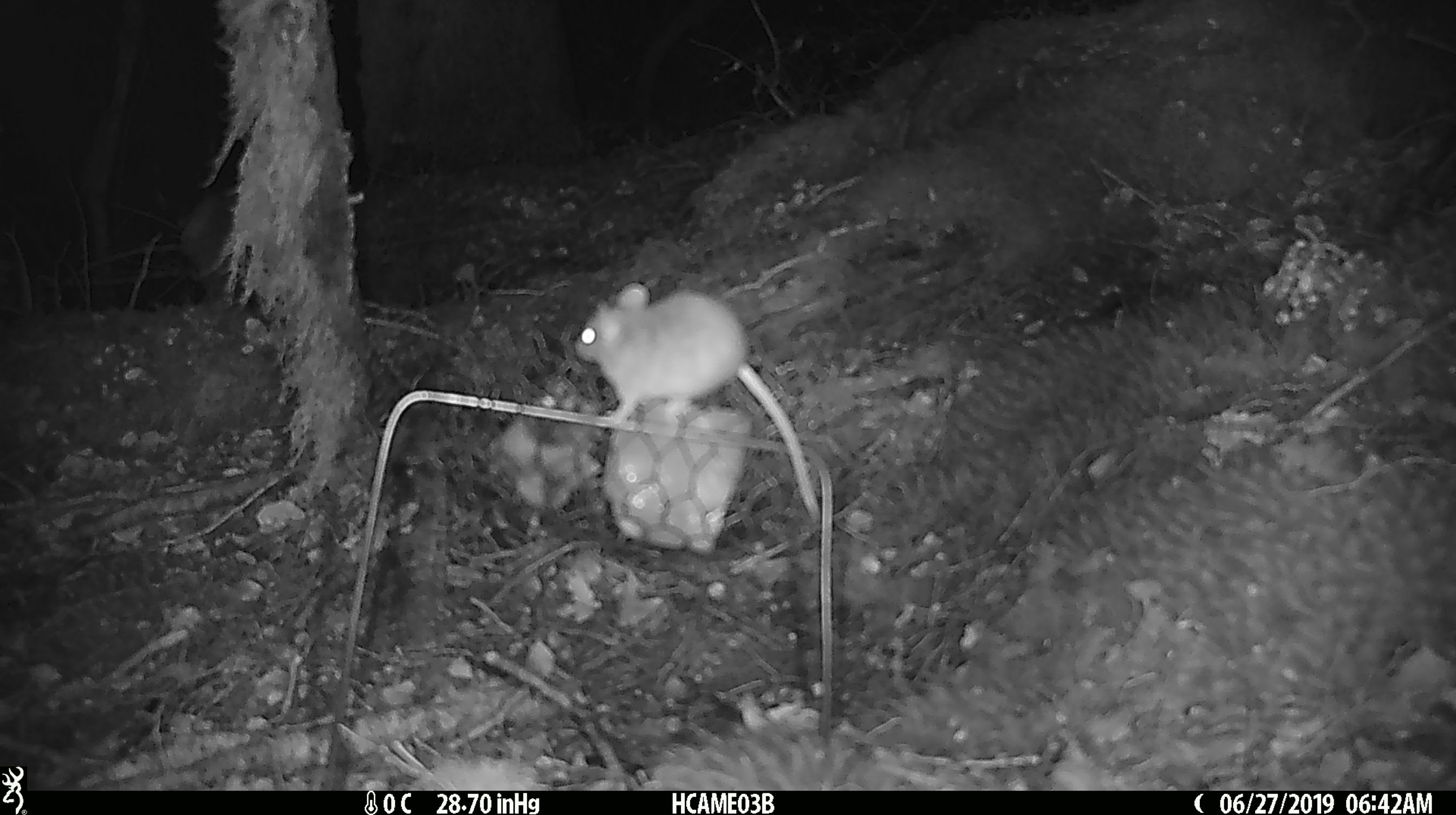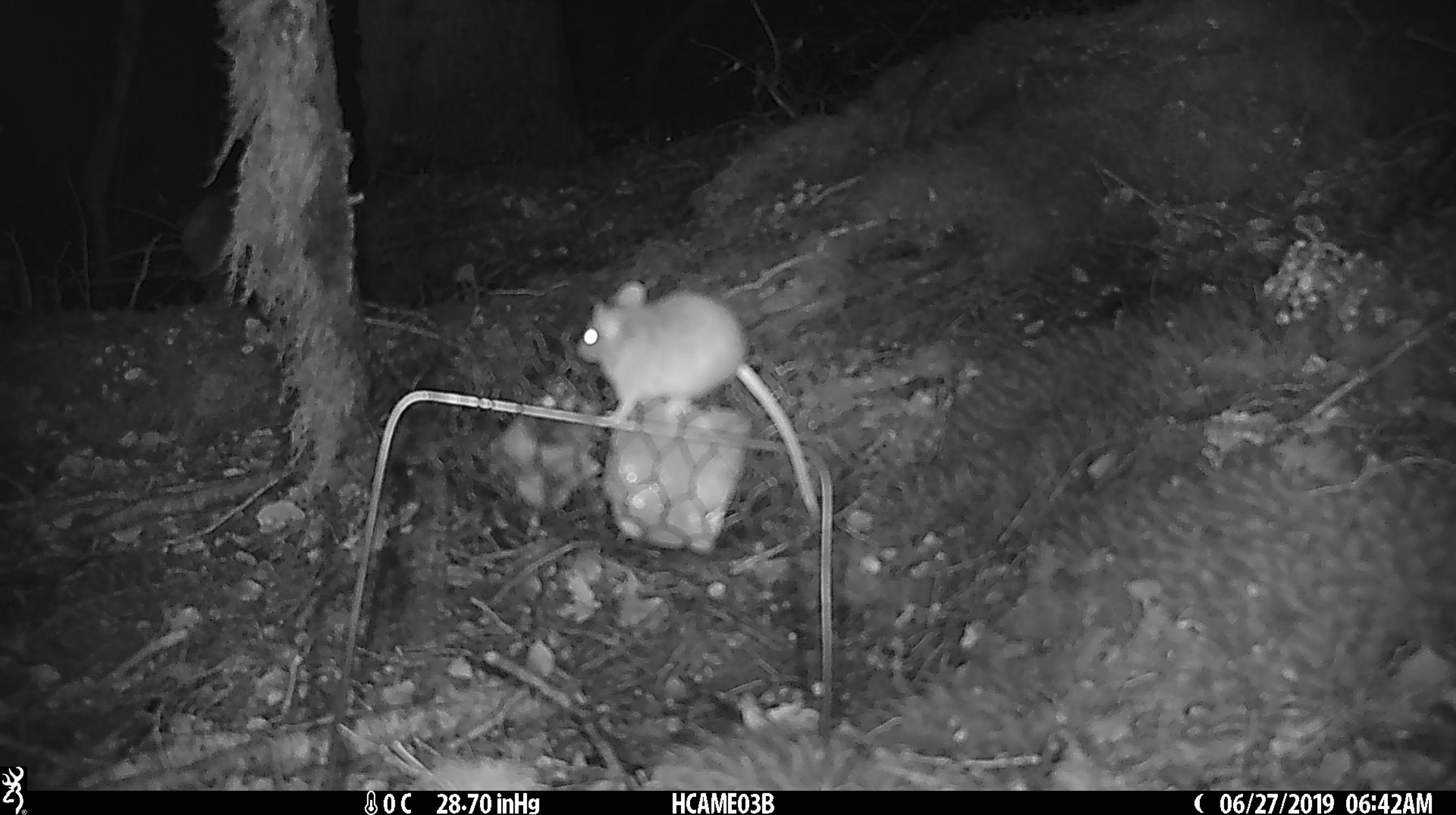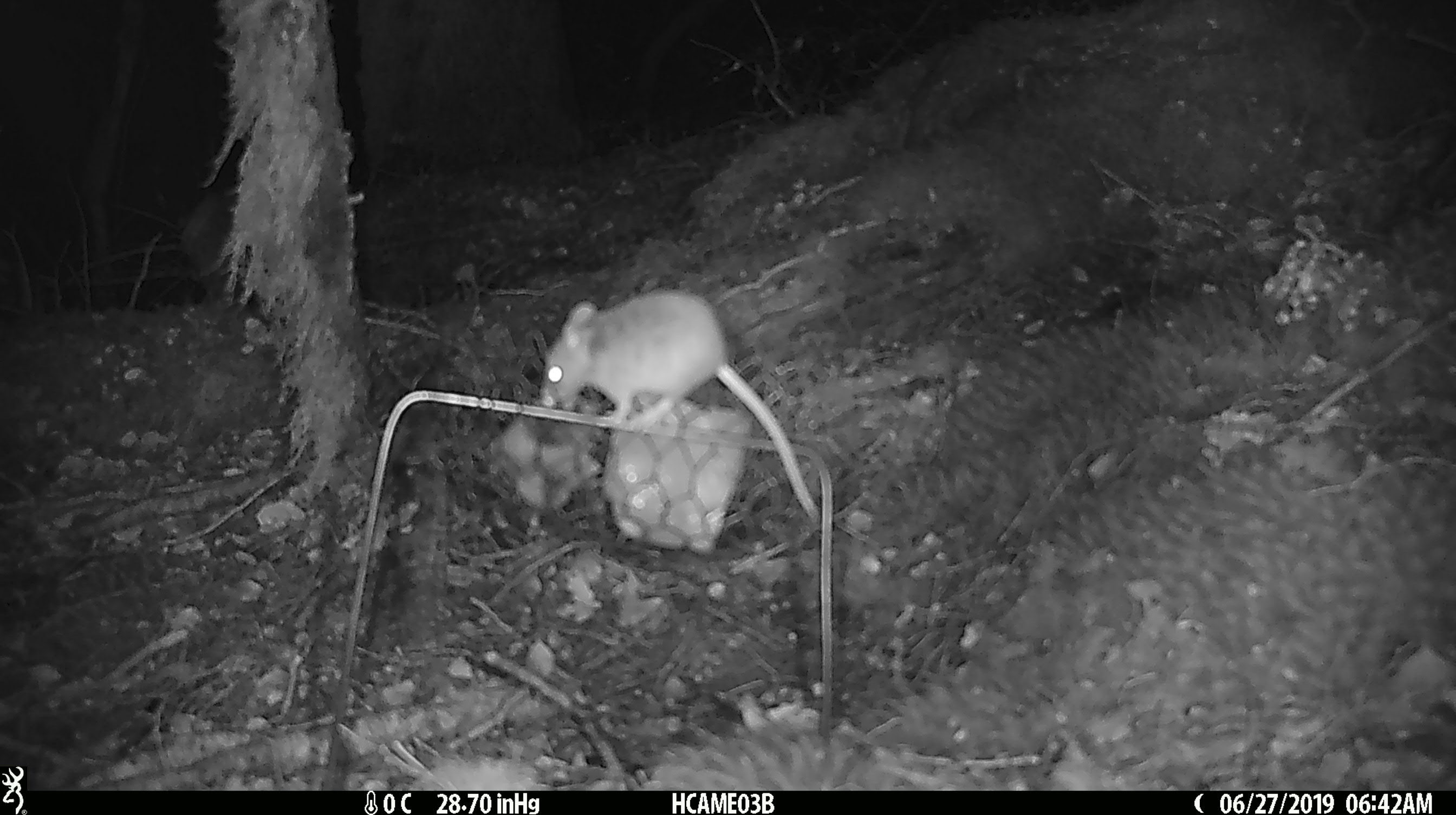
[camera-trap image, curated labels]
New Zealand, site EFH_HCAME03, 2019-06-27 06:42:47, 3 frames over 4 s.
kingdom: Animalia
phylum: Chordata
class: Mammalia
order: Rodentia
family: Muridae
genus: Mus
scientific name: Mus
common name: mouse